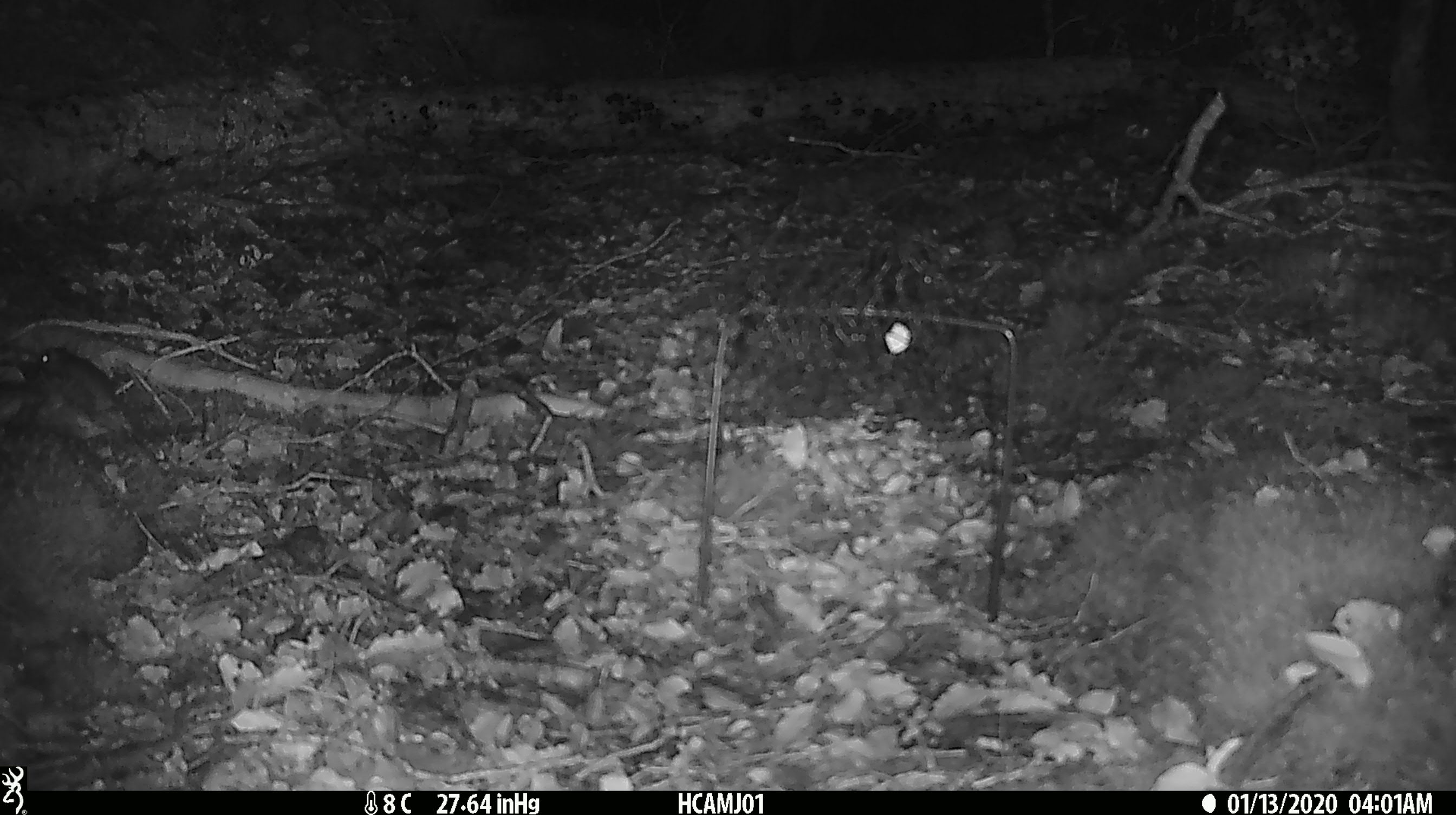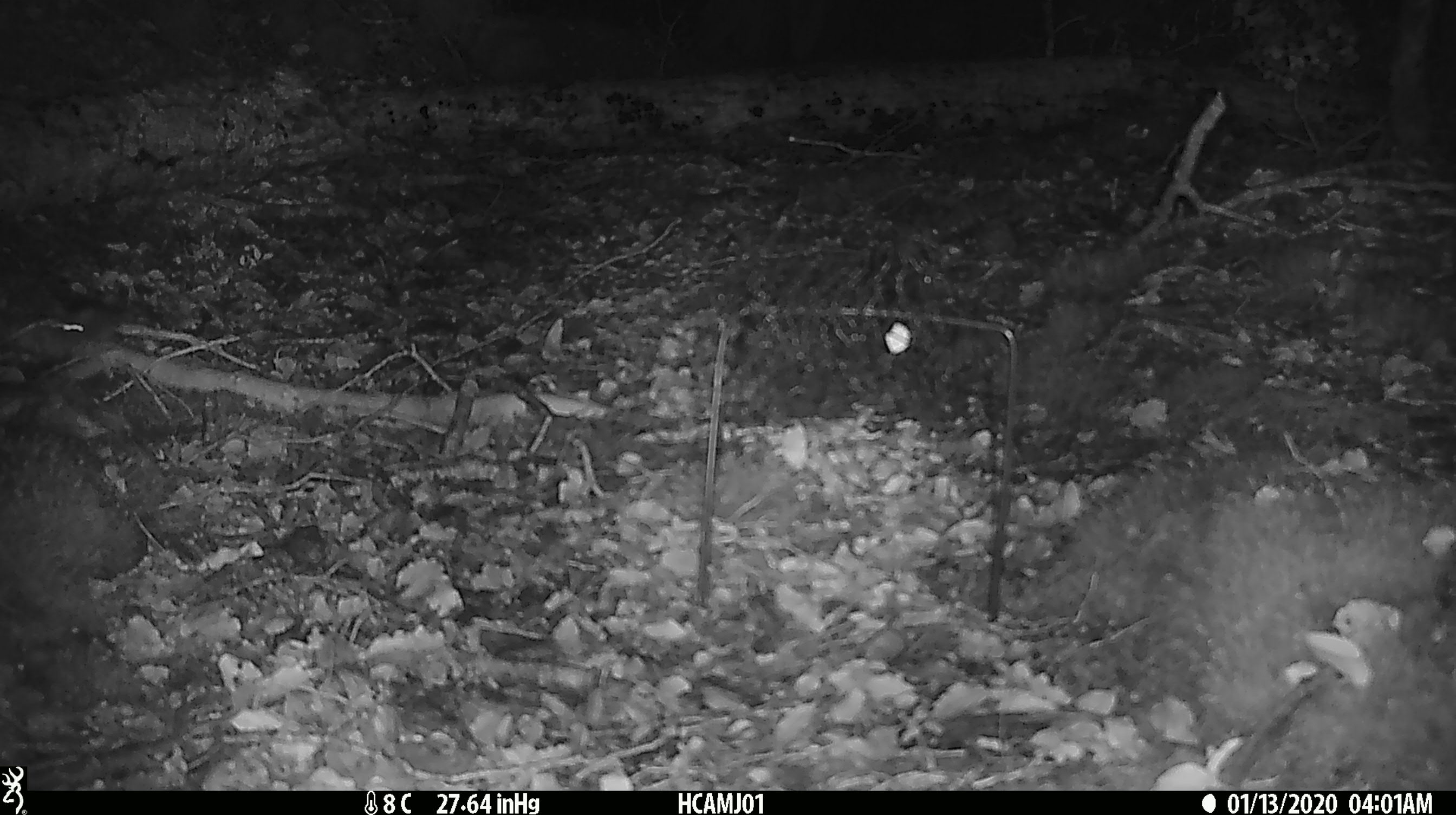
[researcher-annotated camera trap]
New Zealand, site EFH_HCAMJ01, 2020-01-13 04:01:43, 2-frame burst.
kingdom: Animalia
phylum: Chordata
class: Mammalia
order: Rodentia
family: Muridae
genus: Mus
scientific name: Mus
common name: mouse